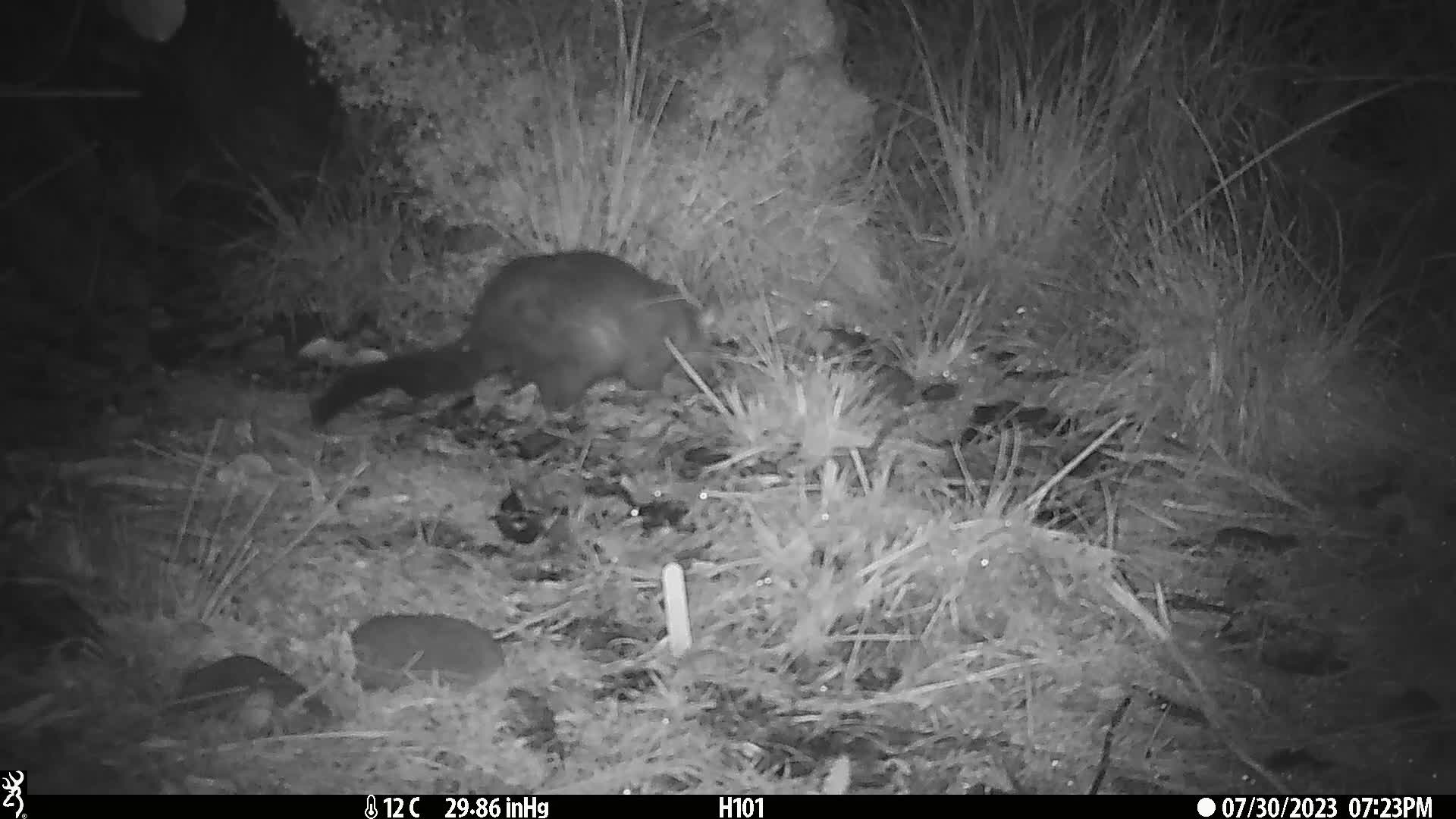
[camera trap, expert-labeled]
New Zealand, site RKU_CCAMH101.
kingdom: Animalia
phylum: Chordata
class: Mammalia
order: Diprotodontia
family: Phalangeridae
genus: Trichosurus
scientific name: Trichosurus vulpecula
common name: common brushtail possum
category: possum